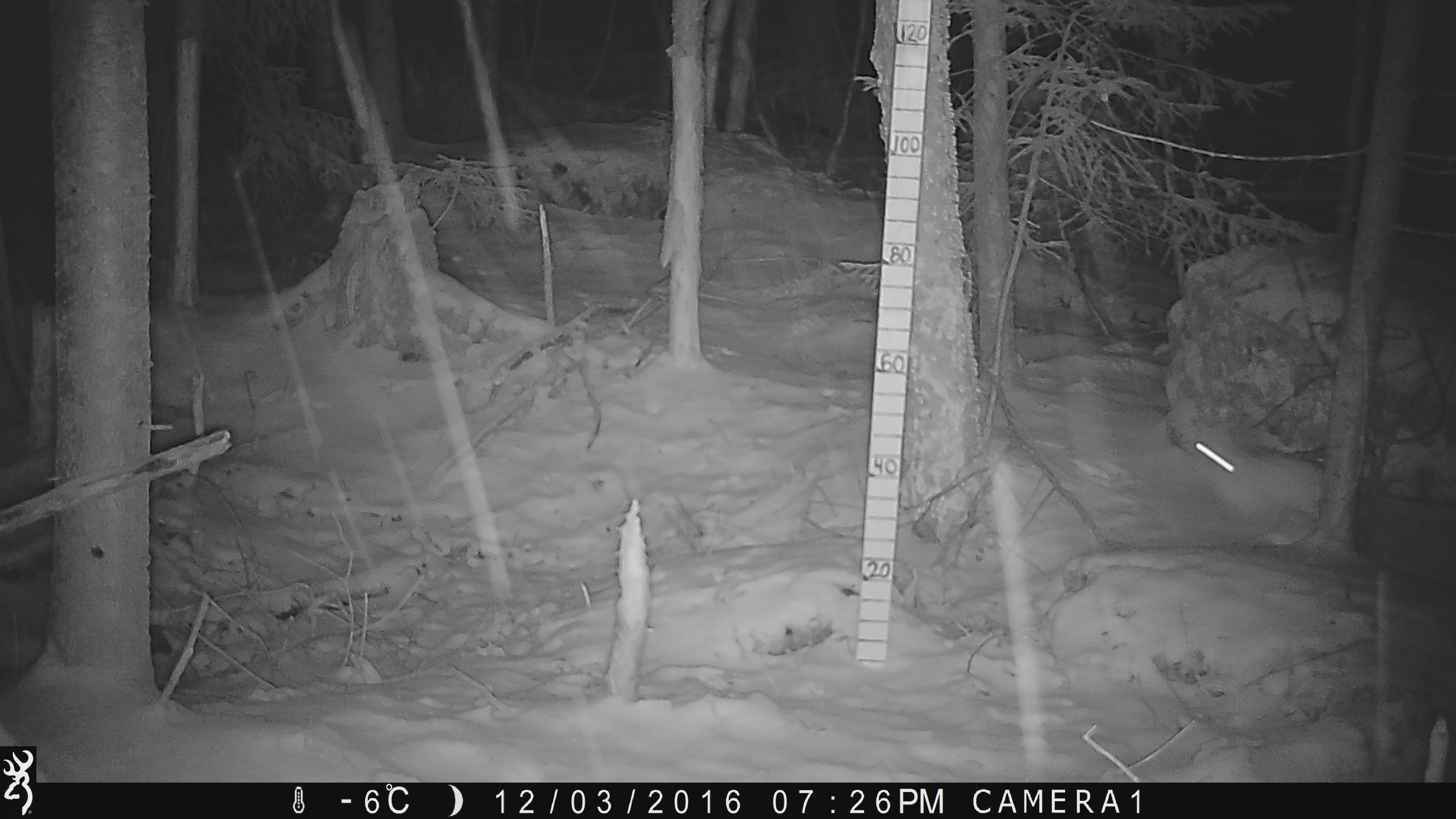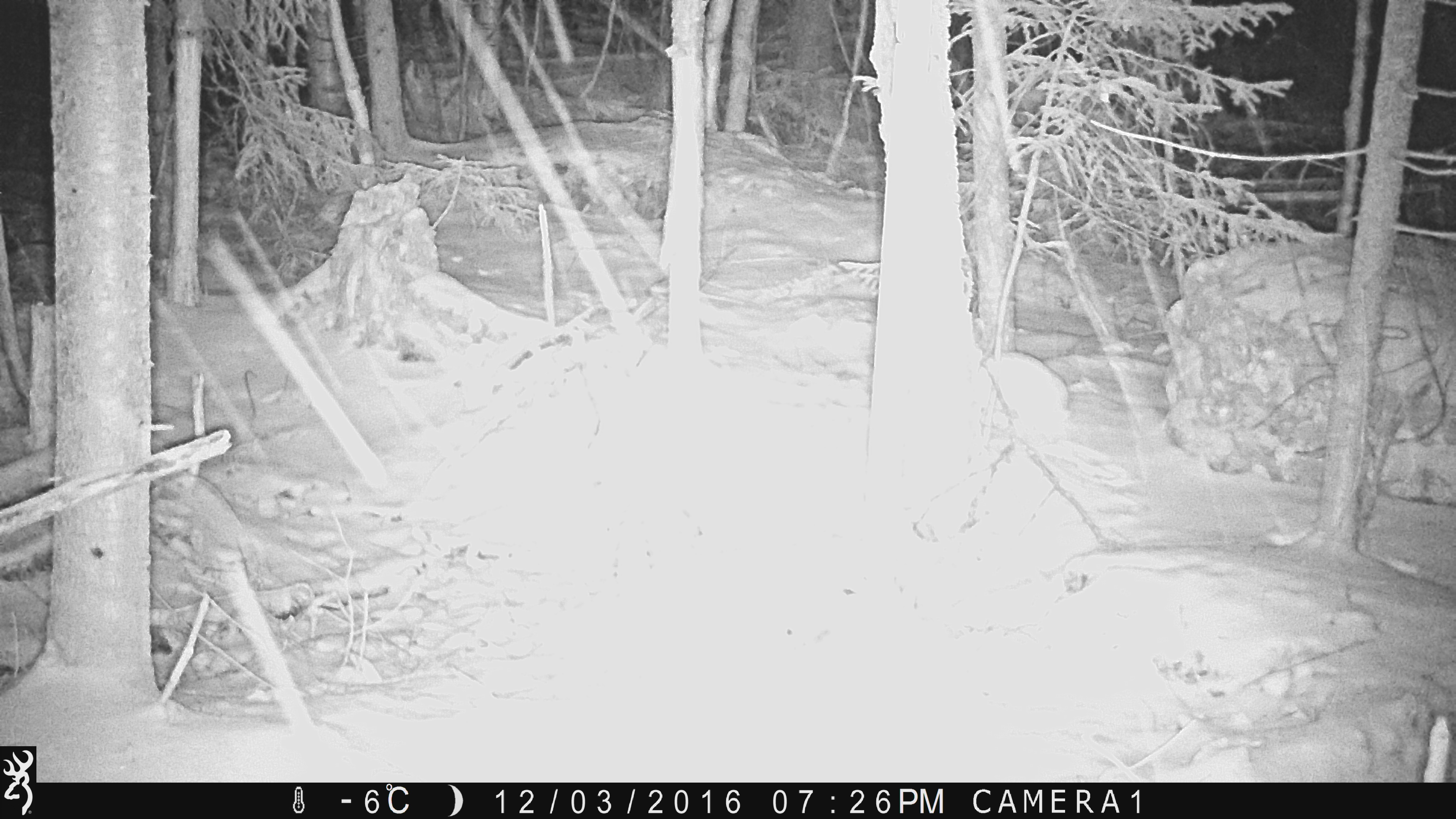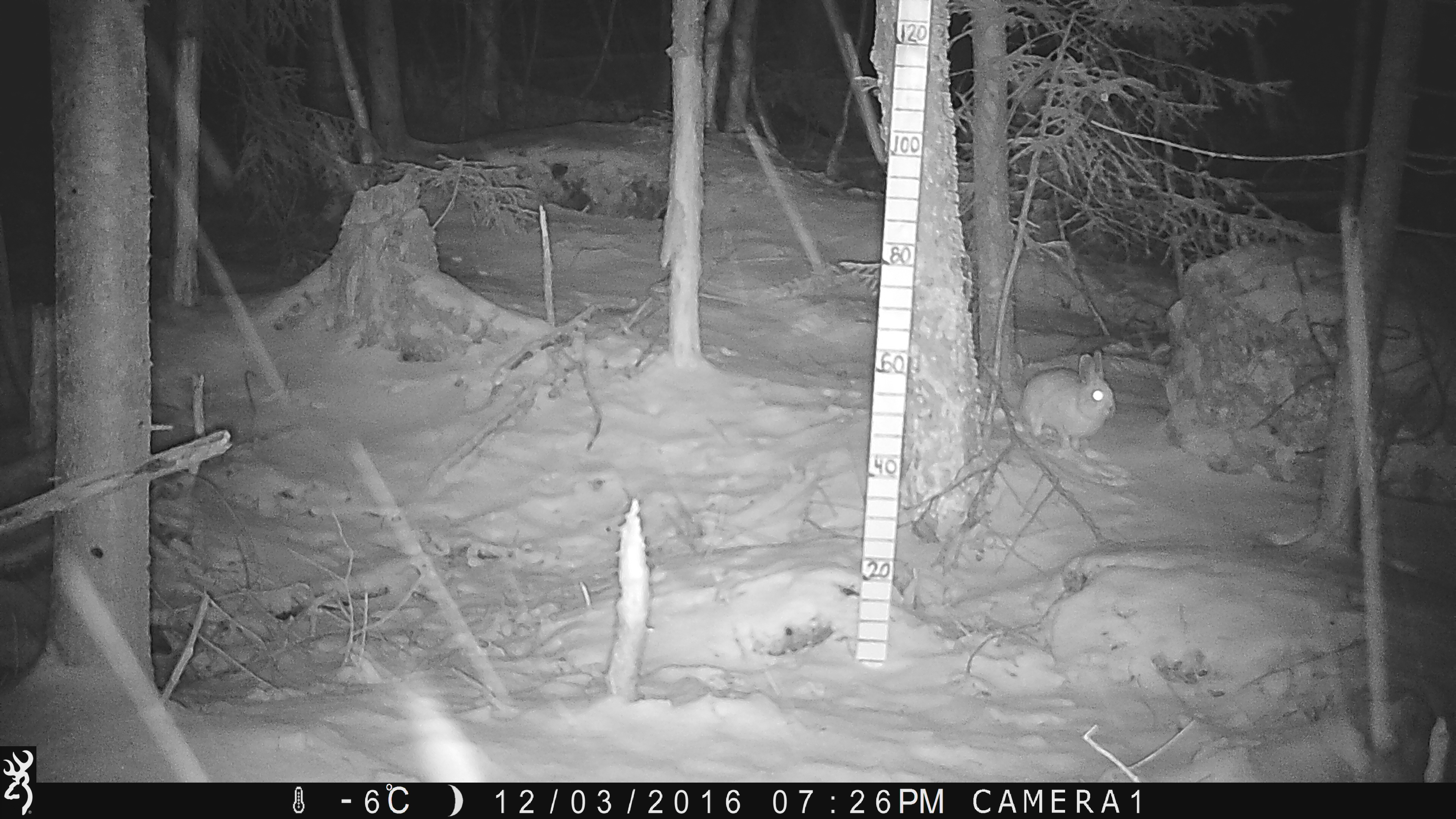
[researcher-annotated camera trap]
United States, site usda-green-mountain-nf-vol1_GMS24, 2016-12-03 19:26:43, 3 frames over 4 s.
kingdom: Animalia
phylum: Chordata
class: Mammalia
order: Lagomorpha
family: Leporidae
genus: Lepus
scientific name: Lepus americanus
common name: snowshoe hare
Snowshoe hare (Lepus americanus).